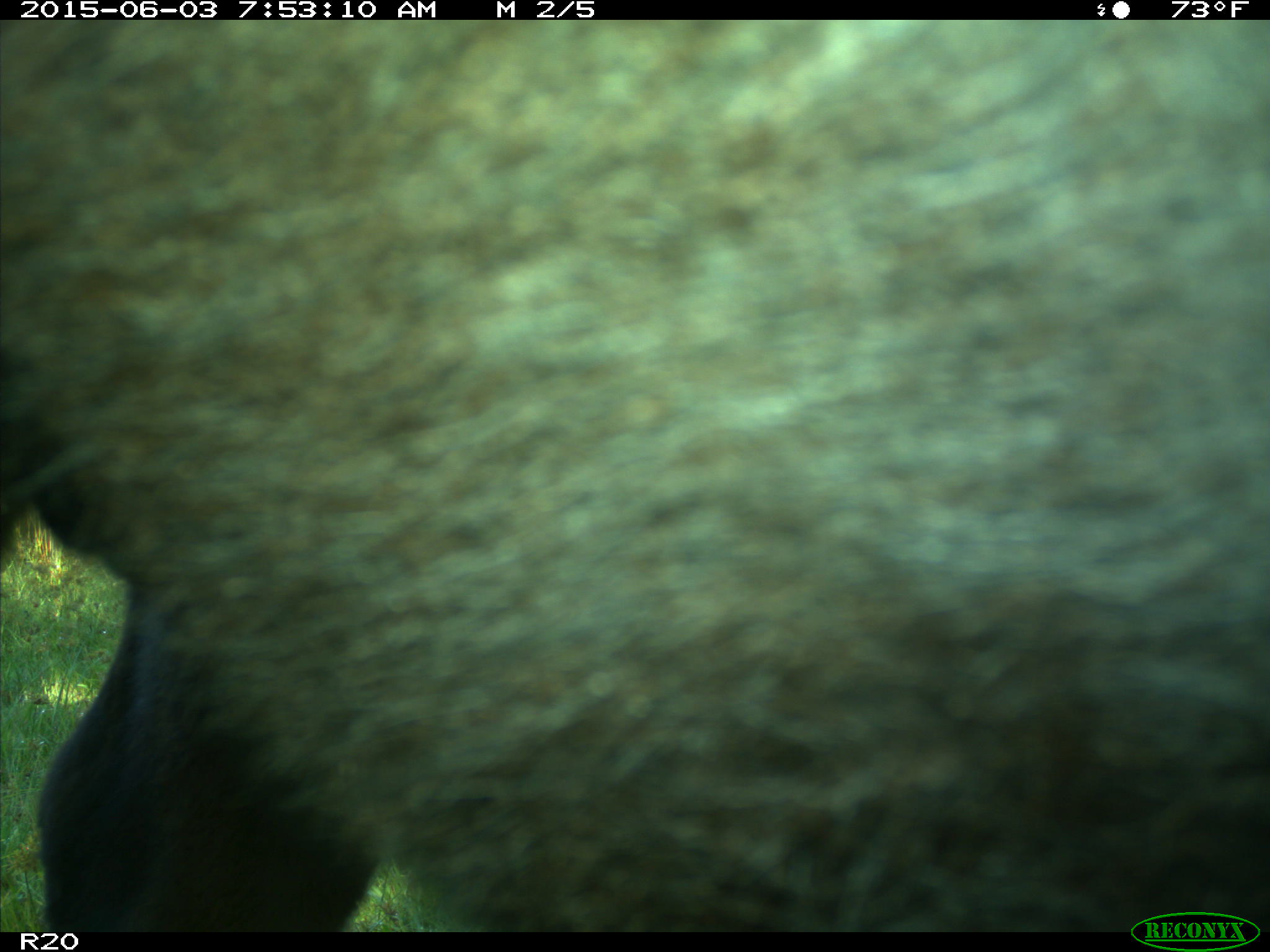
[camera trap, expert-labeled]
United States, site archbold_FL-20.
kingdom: Animalia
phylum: Chordata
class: Mammalia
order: Artiodactyla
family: Bovidae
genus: Bos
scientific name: Bos taurus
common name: domestic cow